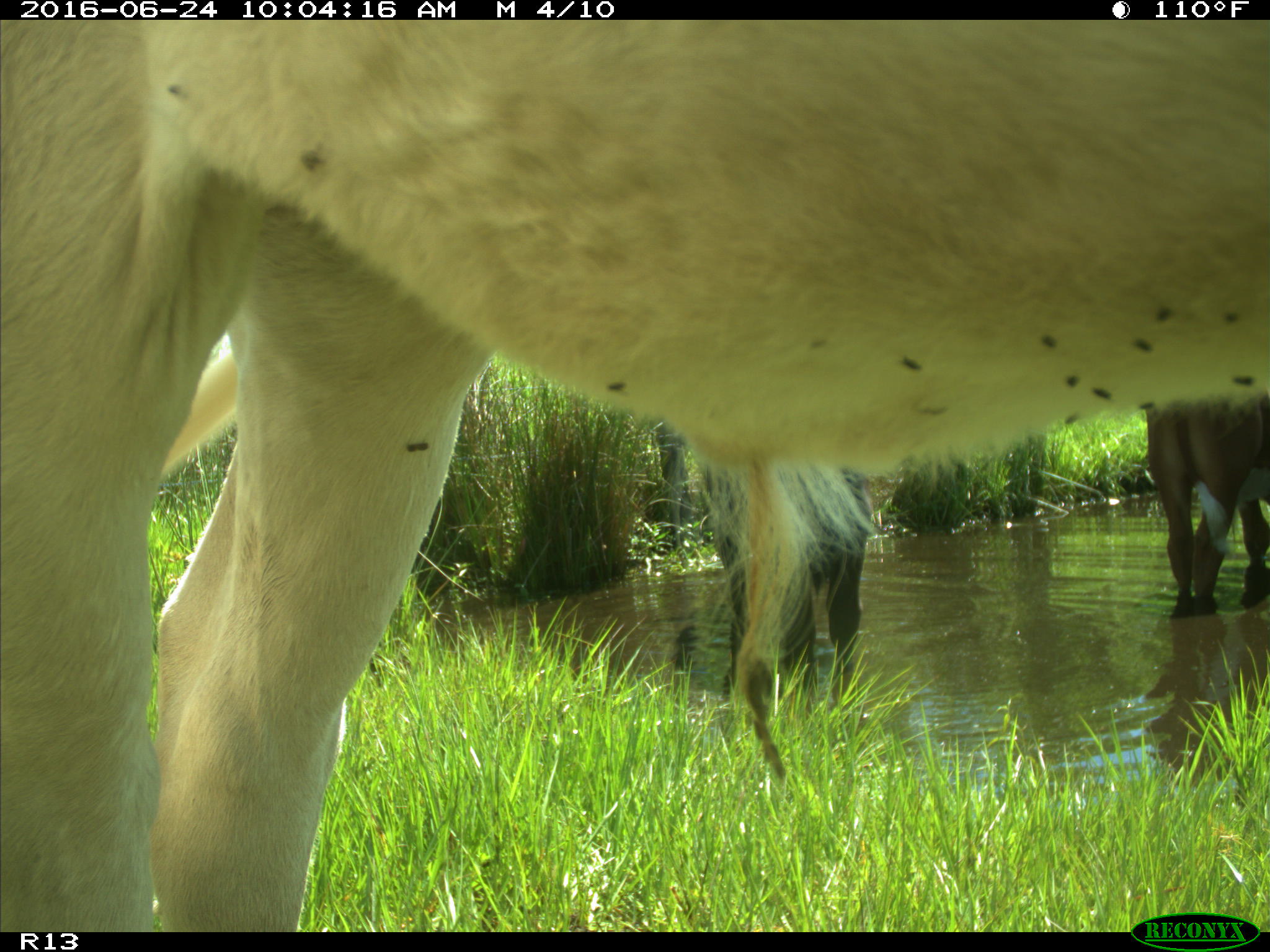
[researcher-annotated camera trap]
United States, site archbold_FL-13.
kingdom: Animalia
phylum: Chordata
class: Mammalia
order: Artiodactyla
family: Bovidae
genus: Bos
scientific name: Bos taurus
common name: domestic cow